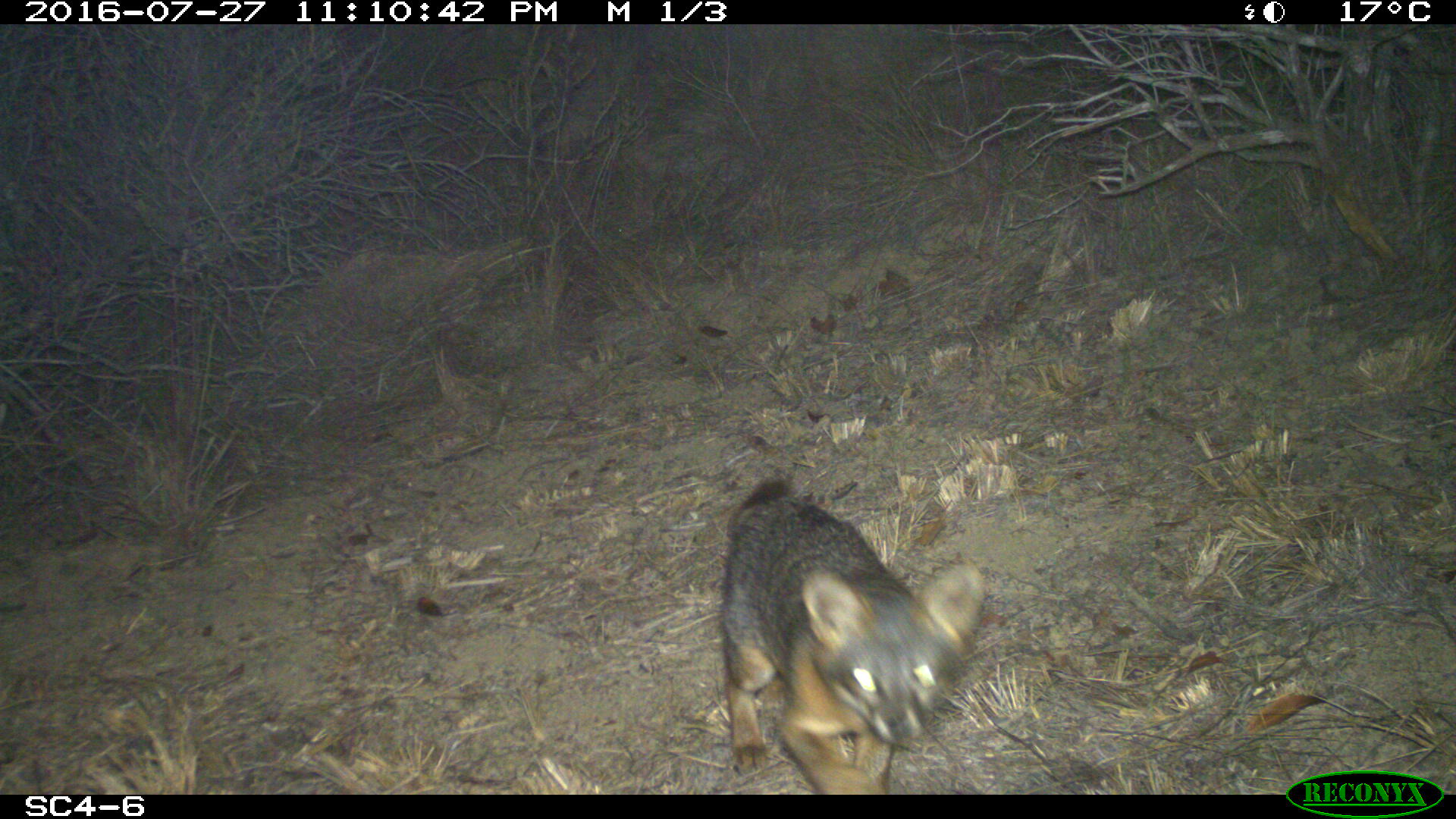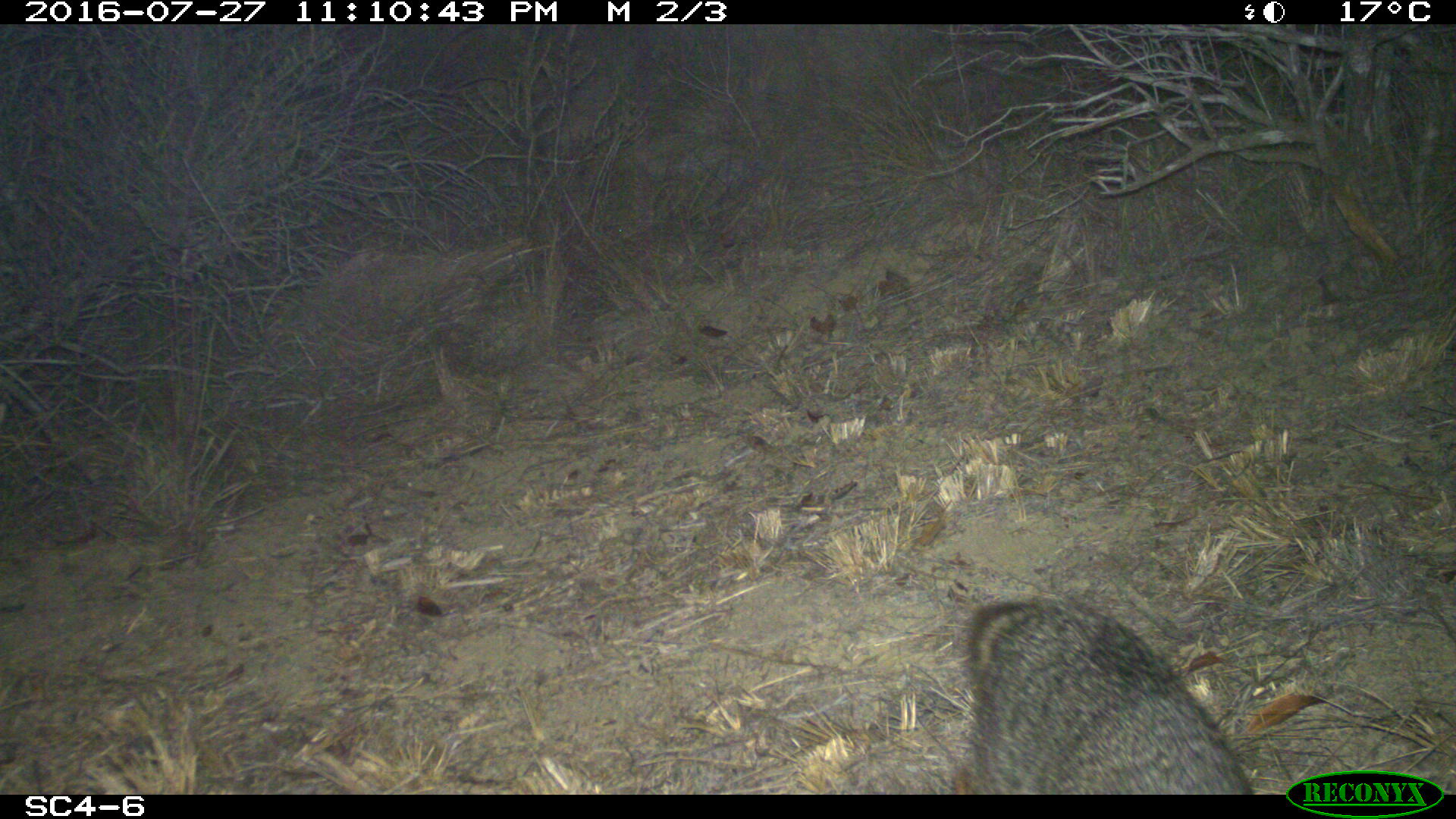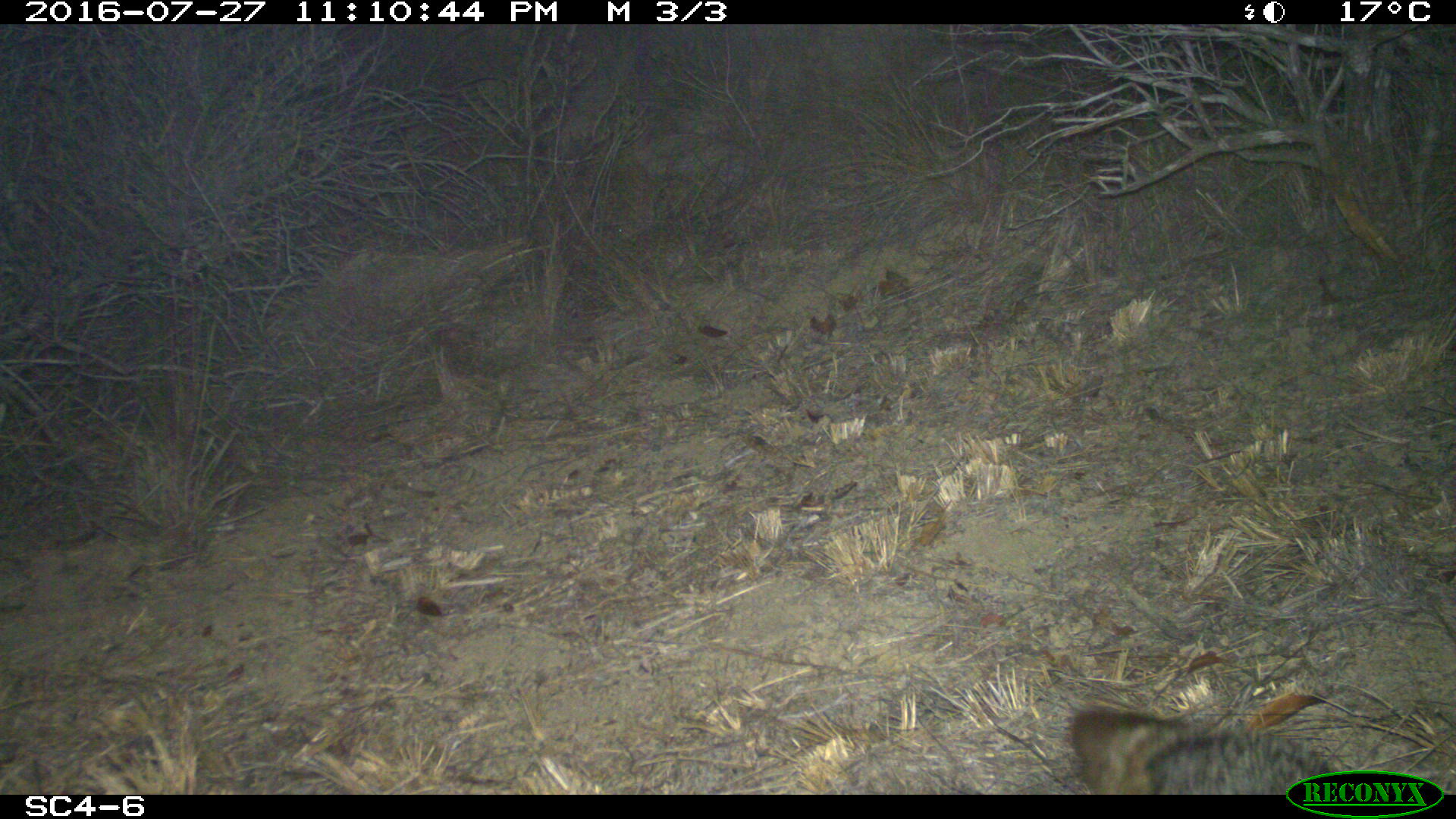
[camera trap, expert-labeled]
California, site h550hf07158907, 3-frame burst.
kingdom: Animalia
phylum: Chordata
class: Mammalia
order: Carnivora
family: Canidae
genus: Urocyon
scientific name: Urocyon littoralis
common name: island fox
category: fox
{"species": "fox (island fox) (Urocyon littoralis)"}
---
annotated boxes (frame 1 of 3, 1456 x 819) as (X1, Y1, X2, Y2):
fox: (719, 479, 987, 794)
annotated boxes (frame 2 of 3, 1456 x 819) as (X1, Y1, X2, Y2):
fox: (950, 597, 1251, 794)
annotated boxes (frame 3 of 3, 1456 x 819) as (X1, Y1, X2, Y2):
fox: (1068, 708, 1340, 793)